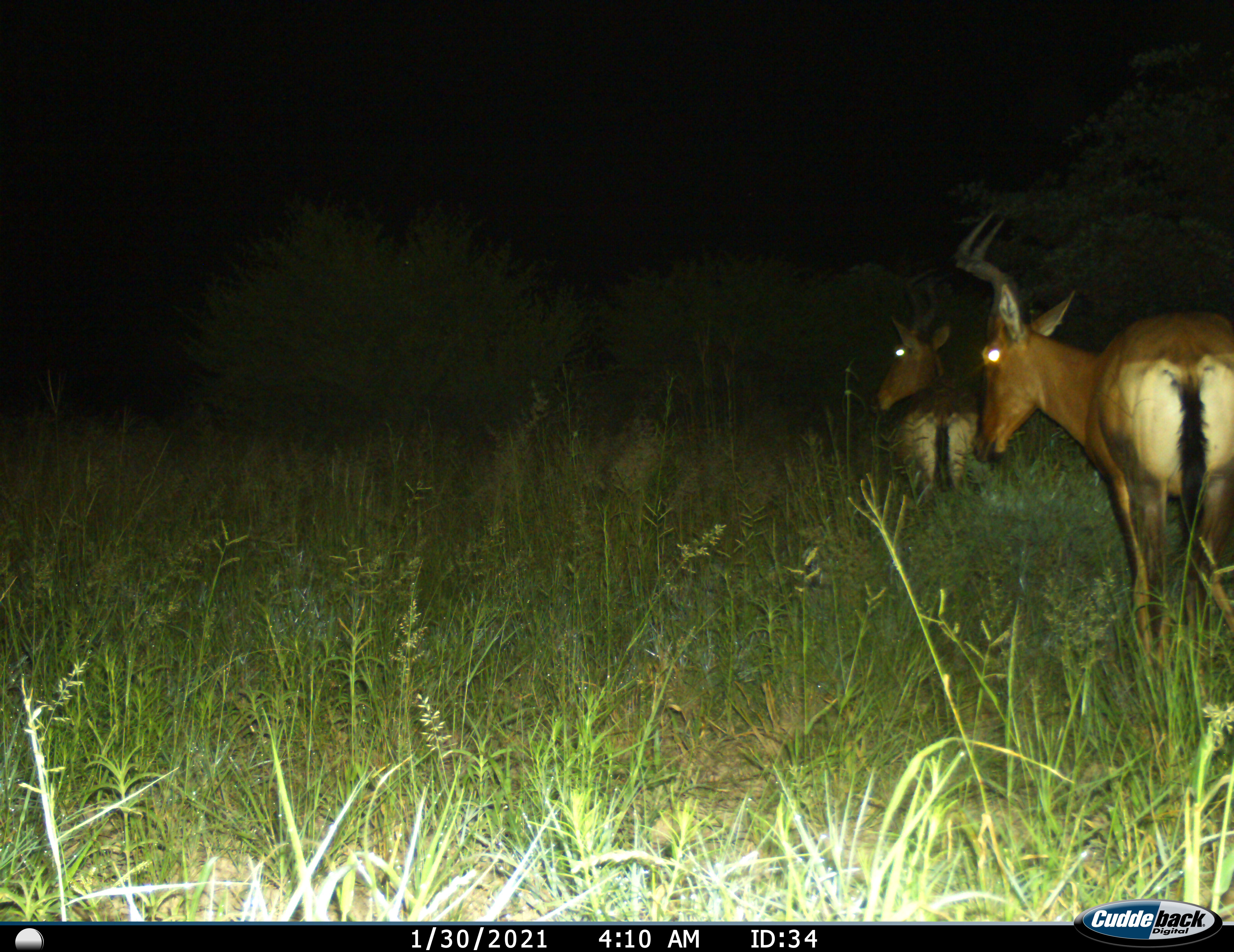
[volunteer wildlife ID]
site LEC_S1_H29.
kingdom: Animalia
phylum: Chordata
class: Mammalia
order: Artiodactyla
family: Bovidae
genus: Alcelaphus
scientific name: Alcelaphus buselaphus caama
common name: red hartebeest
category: hartebeestred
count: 2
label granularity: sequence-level